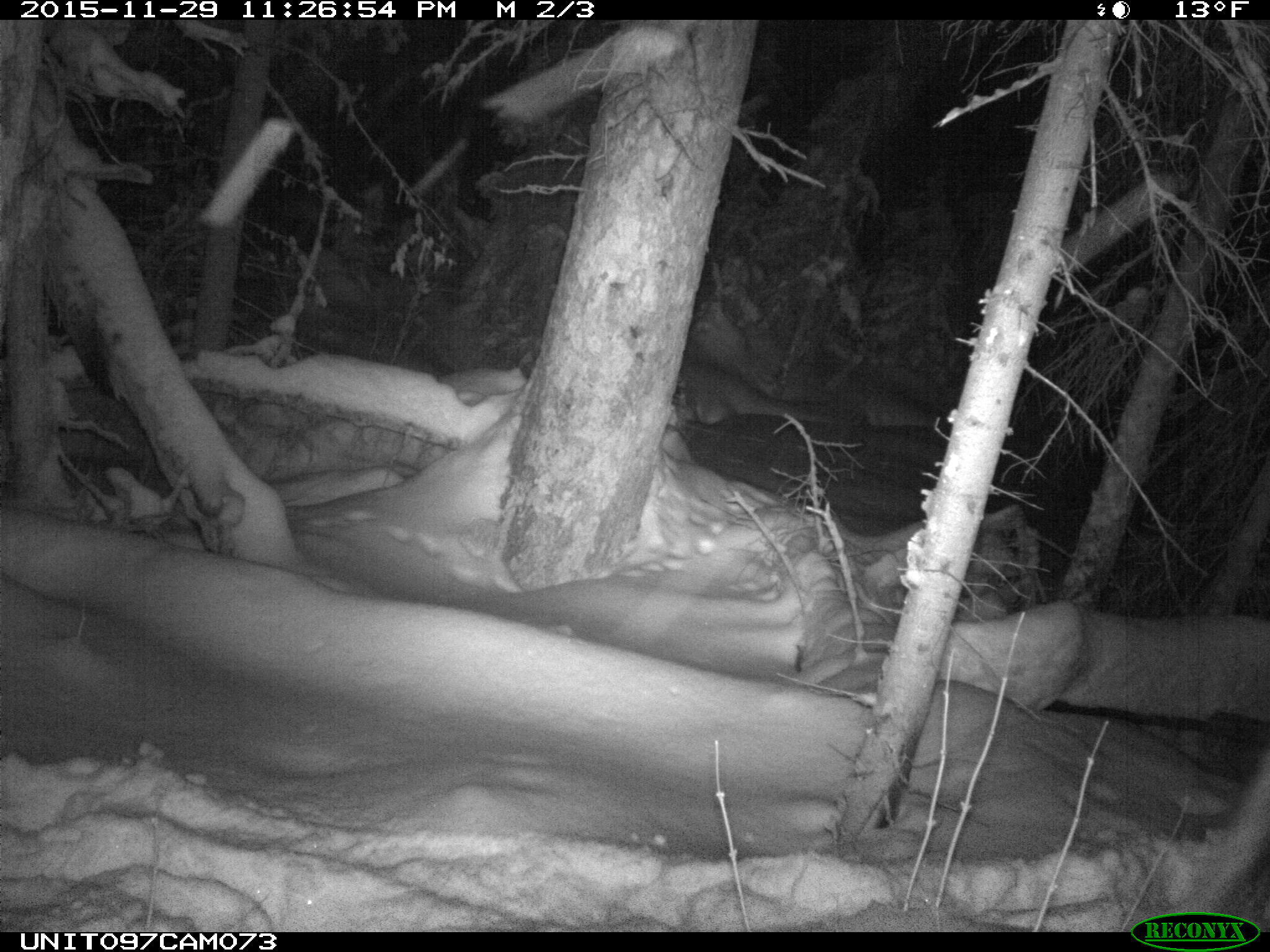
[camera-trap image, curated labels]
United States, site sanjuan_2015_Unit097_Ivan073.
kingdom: Animalia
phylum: Chordata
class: Mammalia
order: Artiodactyla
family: Cervidae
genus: Alces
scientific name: Alces alces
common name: moose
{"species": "Alces alces (moose)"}